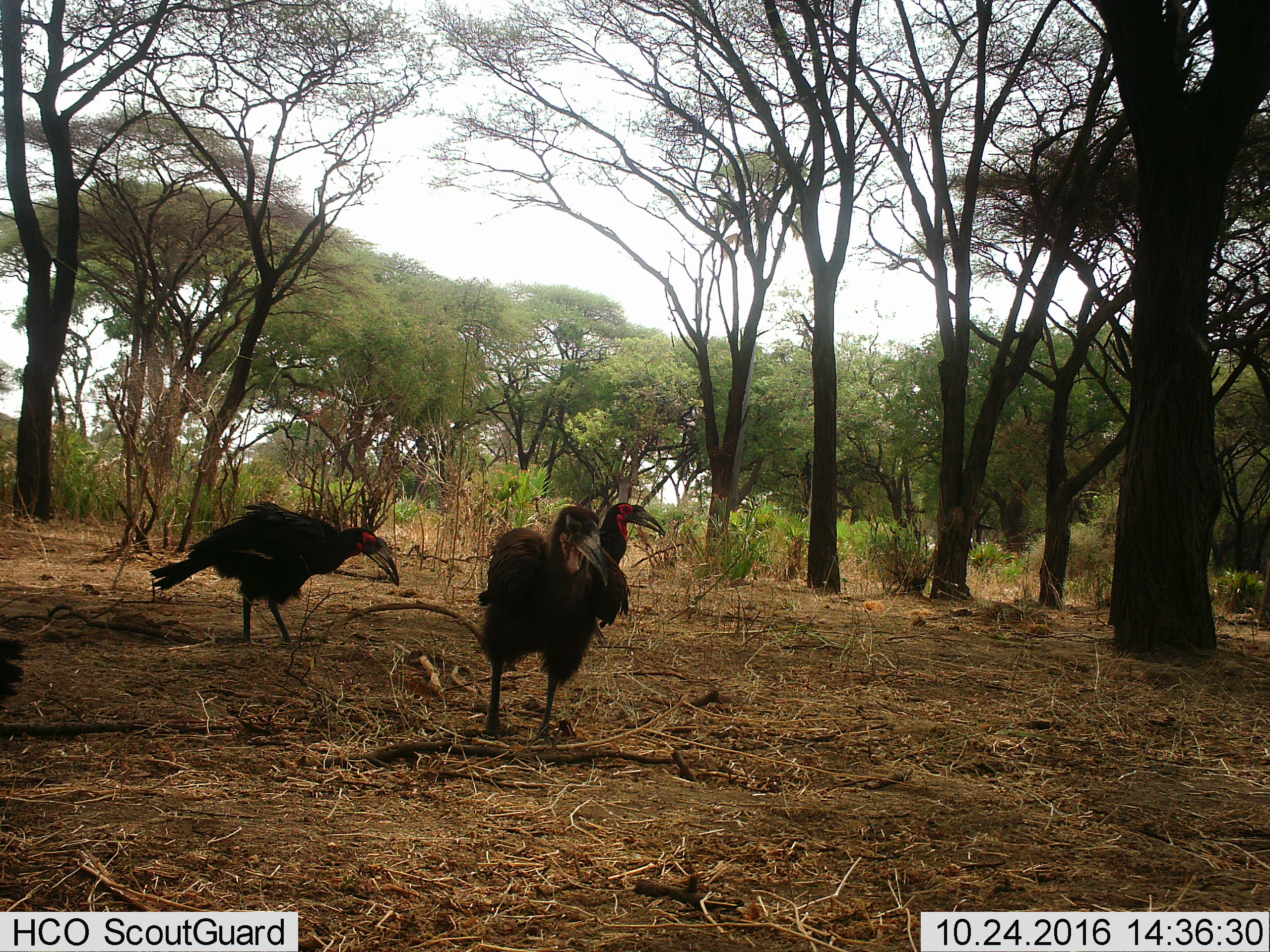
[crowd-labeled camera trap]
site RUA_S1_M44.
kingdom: Animalia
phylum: Chordata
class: Aves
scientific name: Aves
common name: bird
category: birdother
Birdother (bird) (Aves), count 3. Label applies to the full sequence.